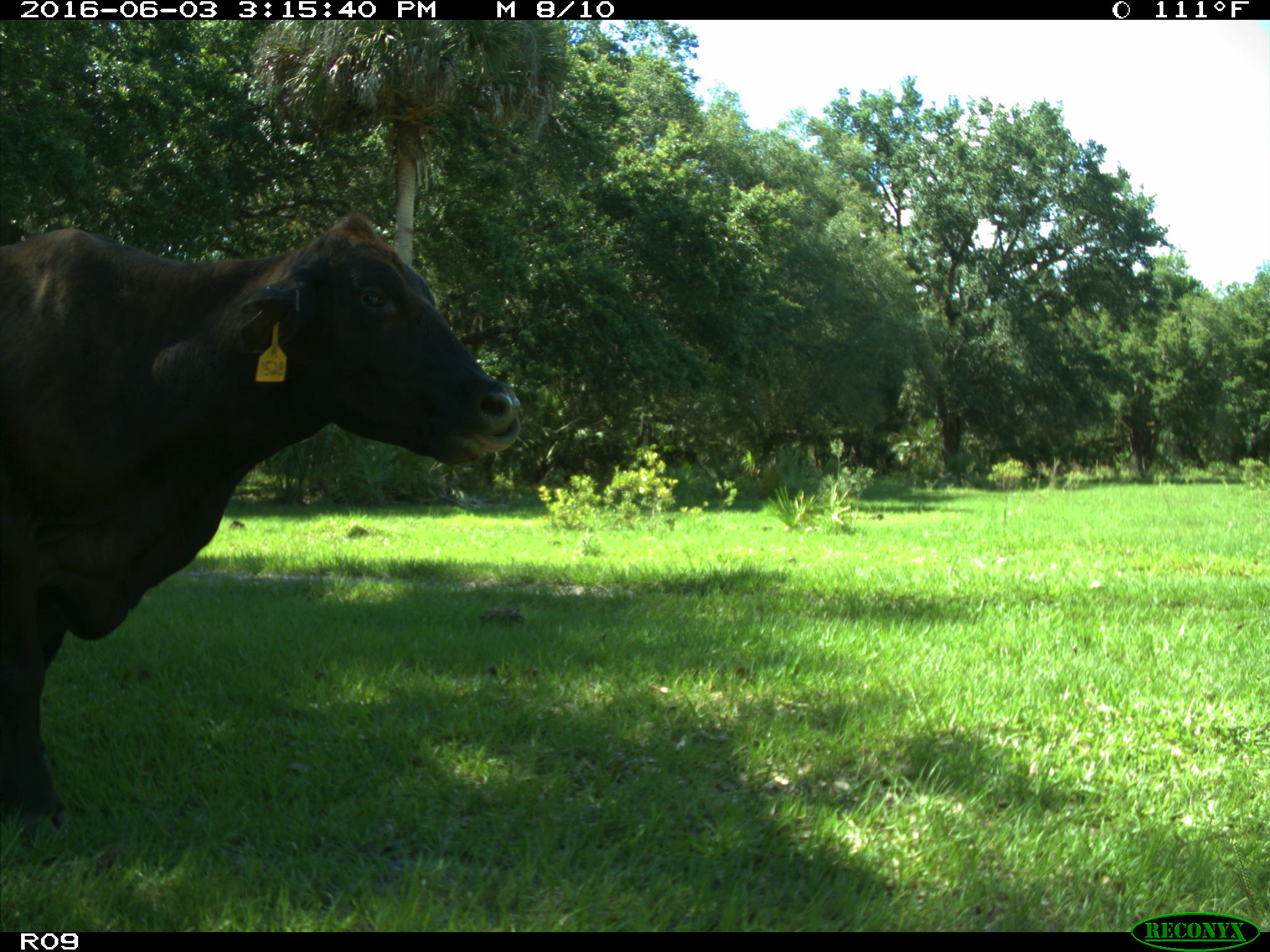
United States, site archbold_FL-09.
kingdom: Animalia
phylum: Chordata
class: Mammalia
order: Artiodactyla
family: Bovidae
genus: Bos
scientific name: Bos taurus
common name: domestic cow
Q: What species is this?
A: Bos taurus (domestic cow).